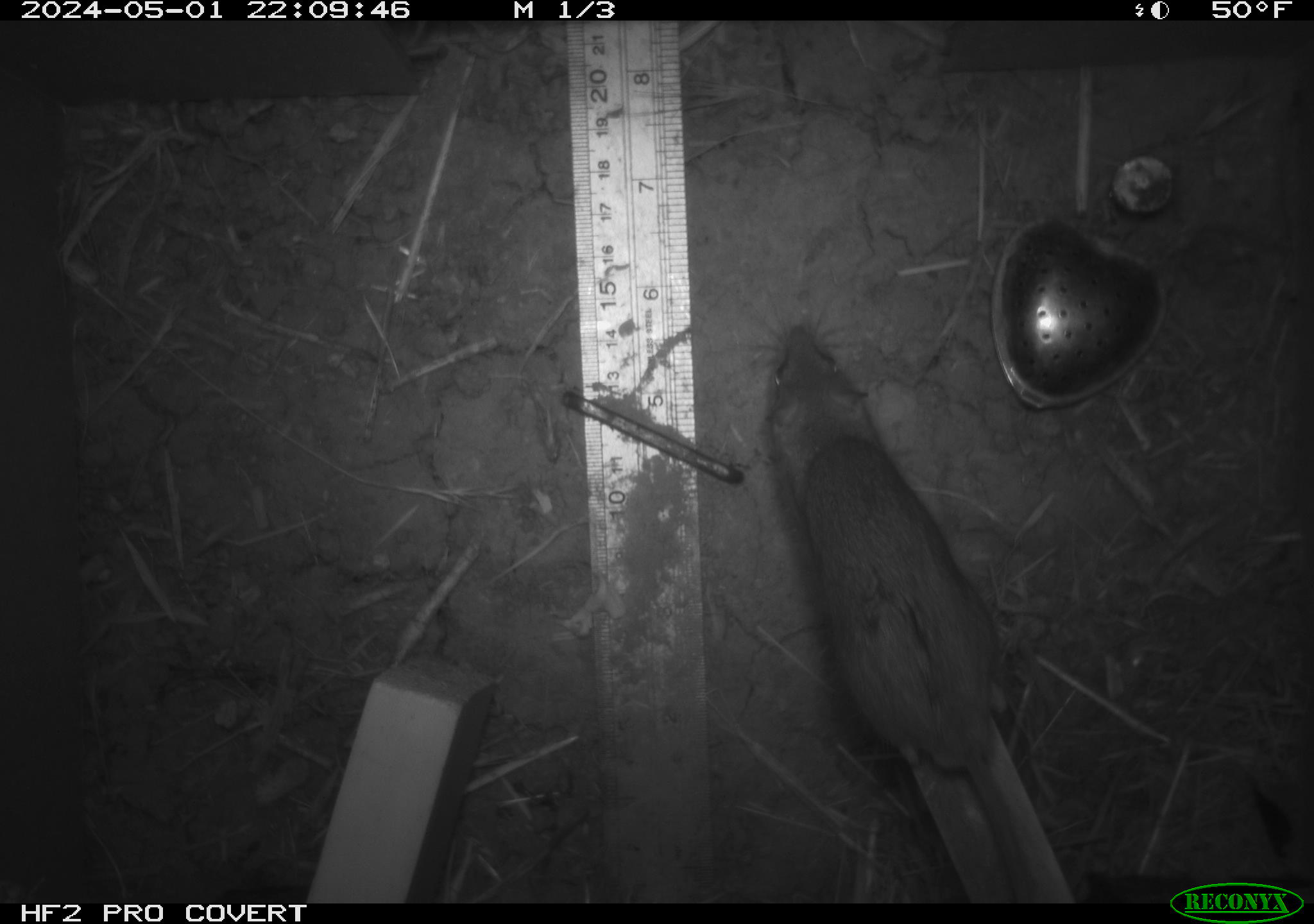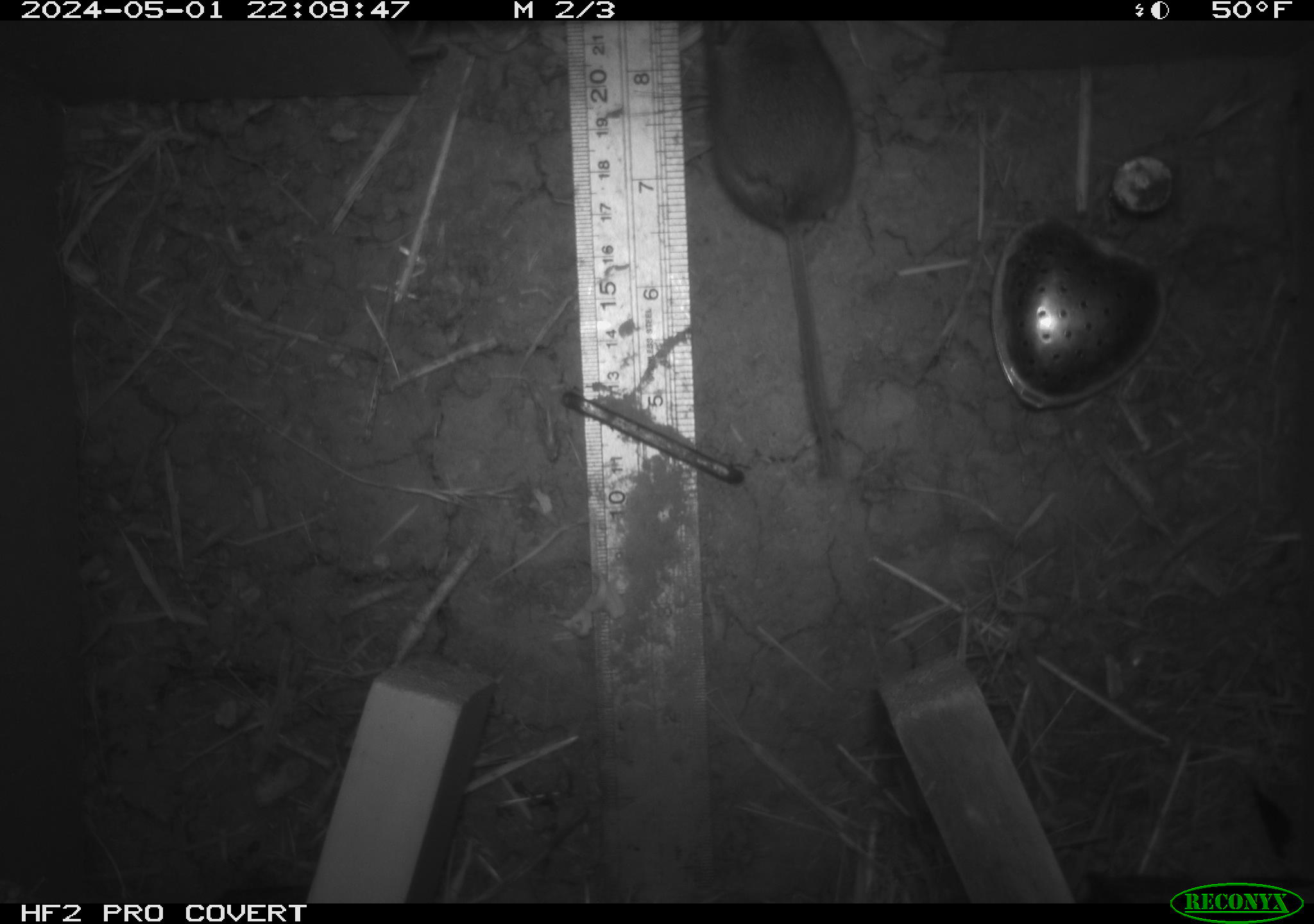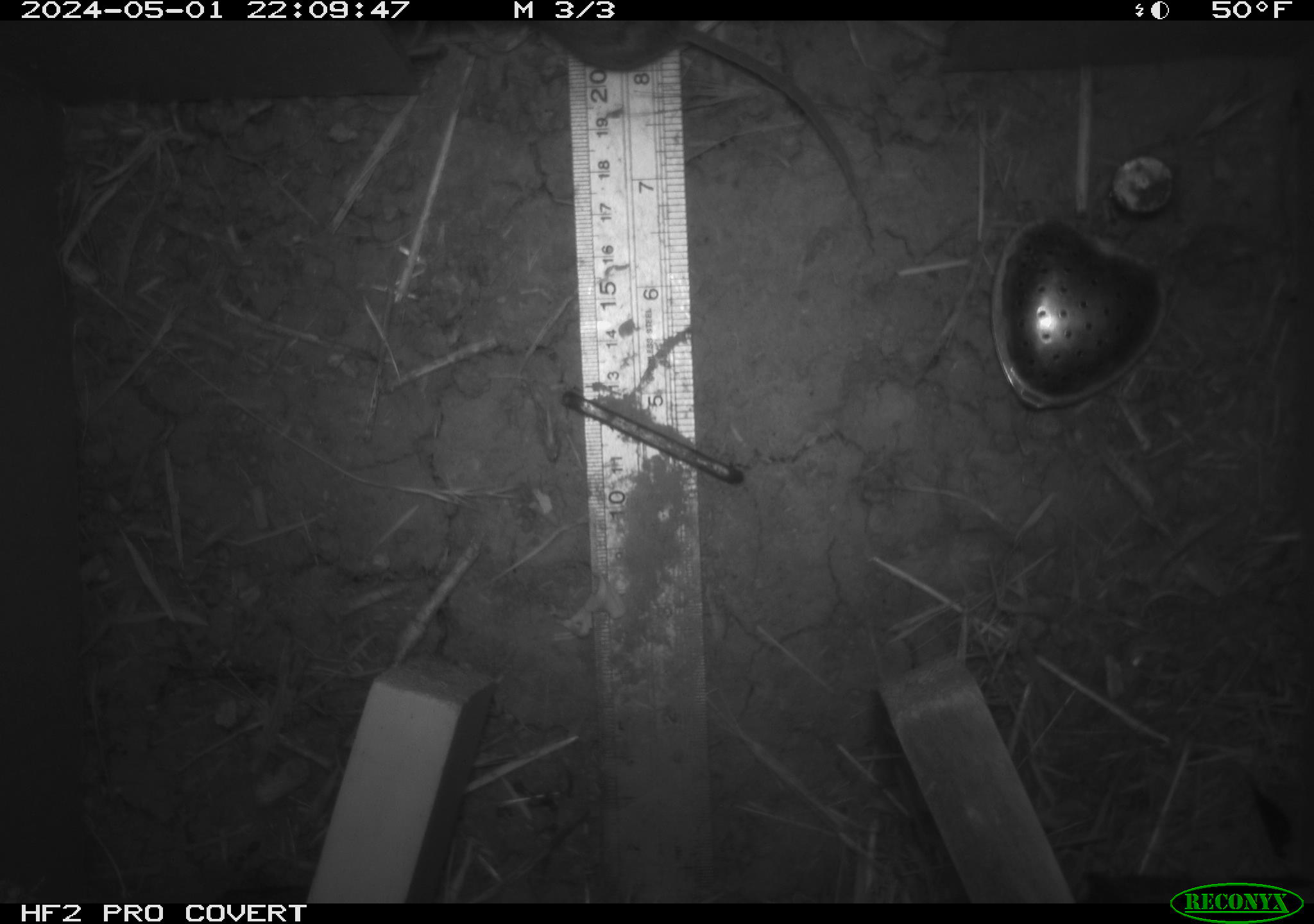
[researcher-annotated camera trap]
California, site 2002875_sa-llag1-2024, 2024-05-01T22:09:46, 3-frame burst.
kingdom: Animalia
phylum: Chordata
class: Mammalia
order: Rodentia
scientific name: Rodentia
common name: mouse species